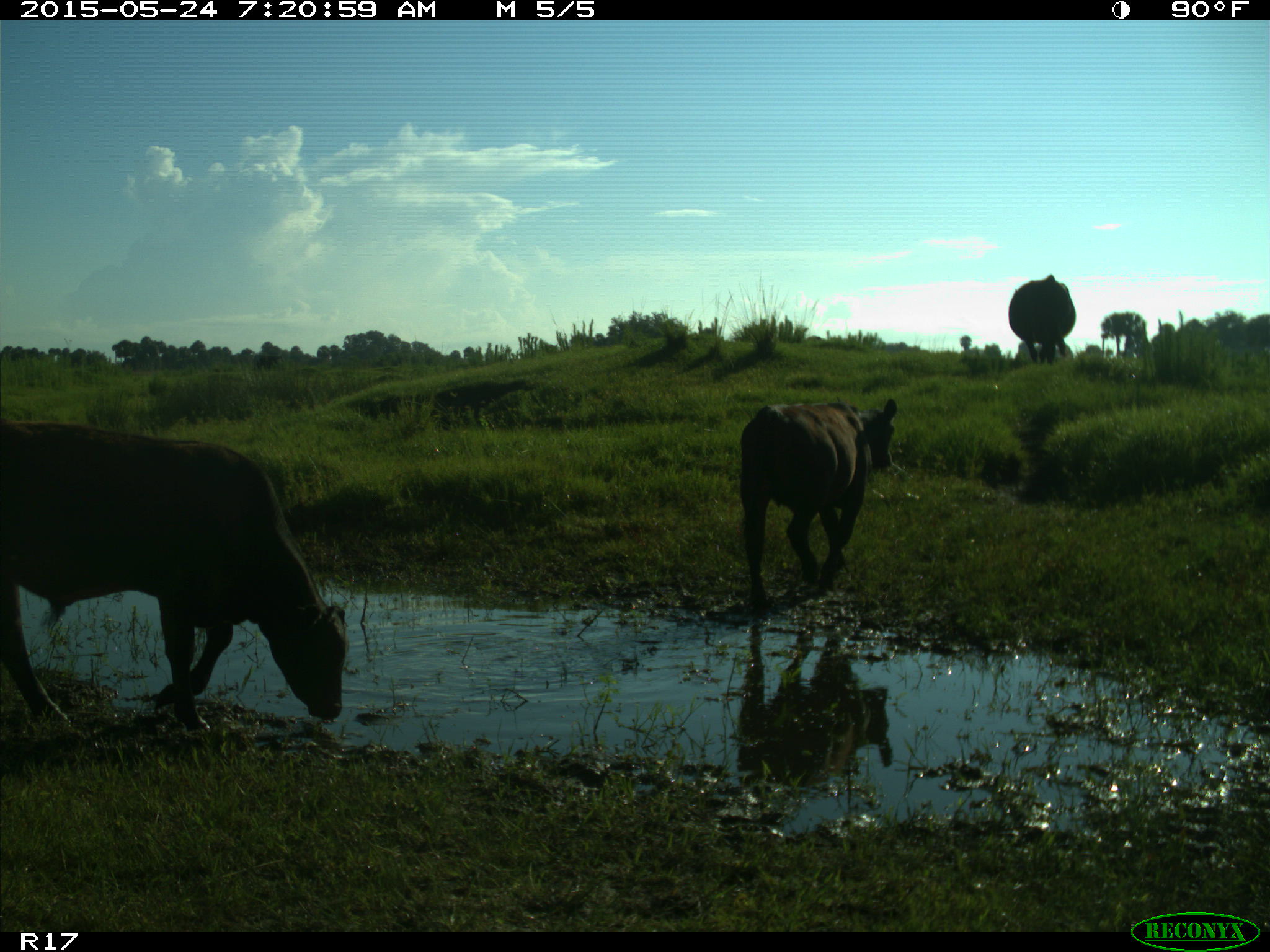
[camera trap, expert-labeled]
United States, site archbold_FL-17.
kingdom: Animalia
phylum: Chordata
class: Mammalia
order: Artiodactyla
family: Bovidae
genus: Bos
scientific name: Bos taurus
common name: domestic cow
Bos taurus (domestic cow).